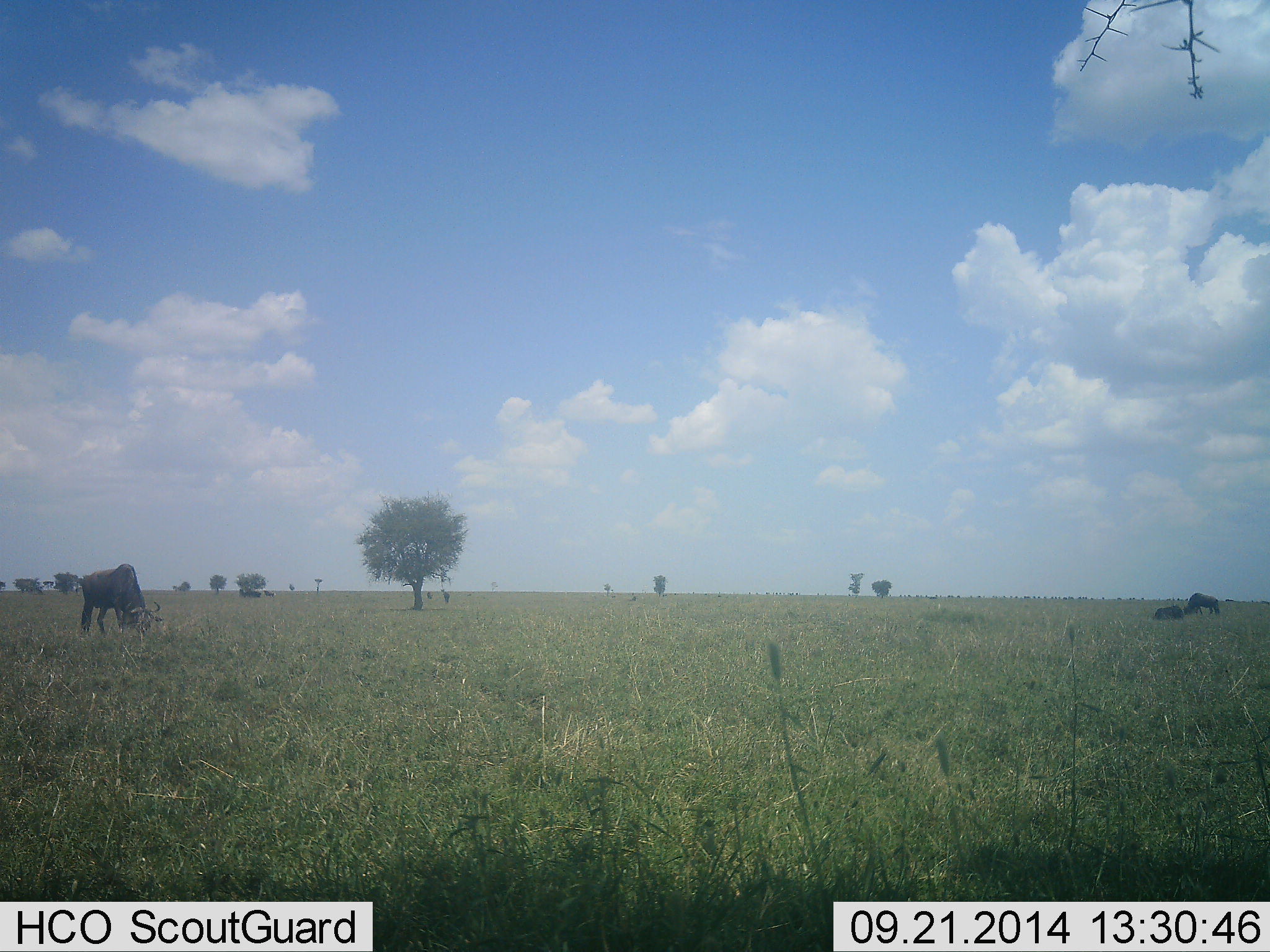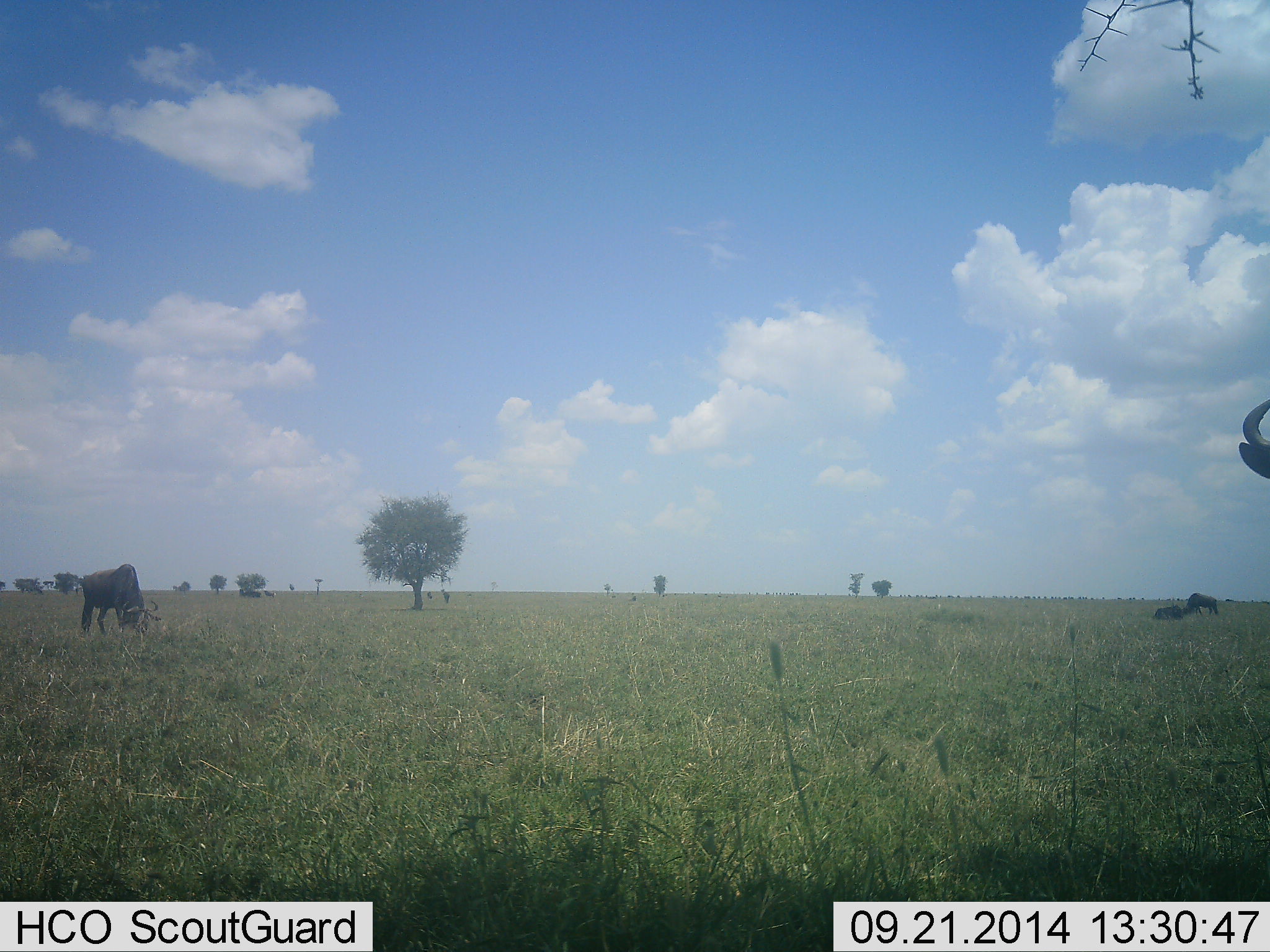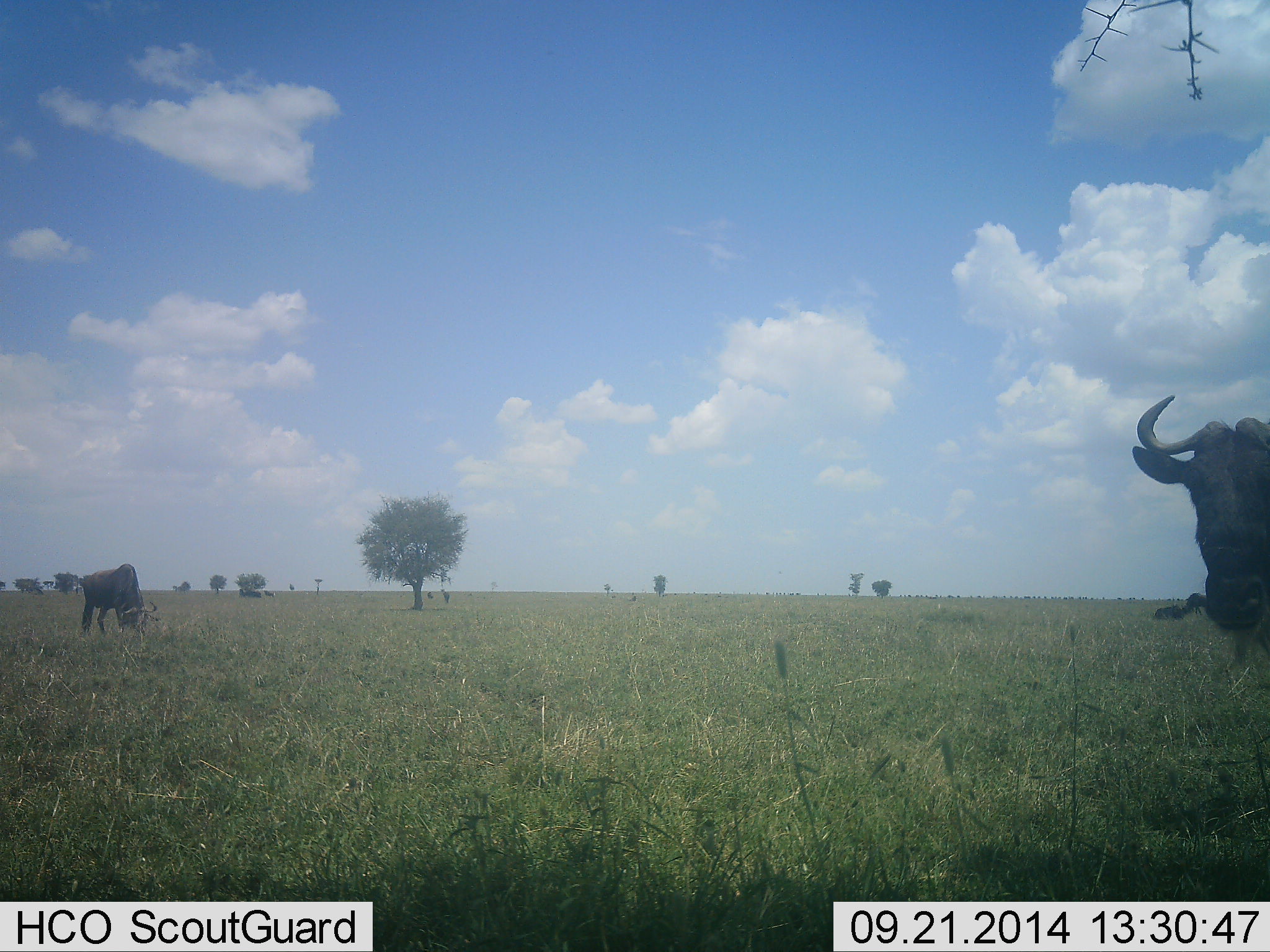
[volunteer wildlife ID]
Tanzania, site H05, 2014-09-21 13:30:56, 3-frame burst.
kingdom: Animalia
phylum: Chordata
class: Mammalia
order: Artiodactyla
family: Bovidae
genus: Connochaetes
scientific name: Connochaetes taurinus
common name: blue wildebeest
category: wildebeest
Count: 4.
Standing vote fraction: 40%.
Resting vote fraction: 50%.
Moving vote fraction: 50%.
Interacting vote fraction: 0%.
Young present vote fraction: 0%.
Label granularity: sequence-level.